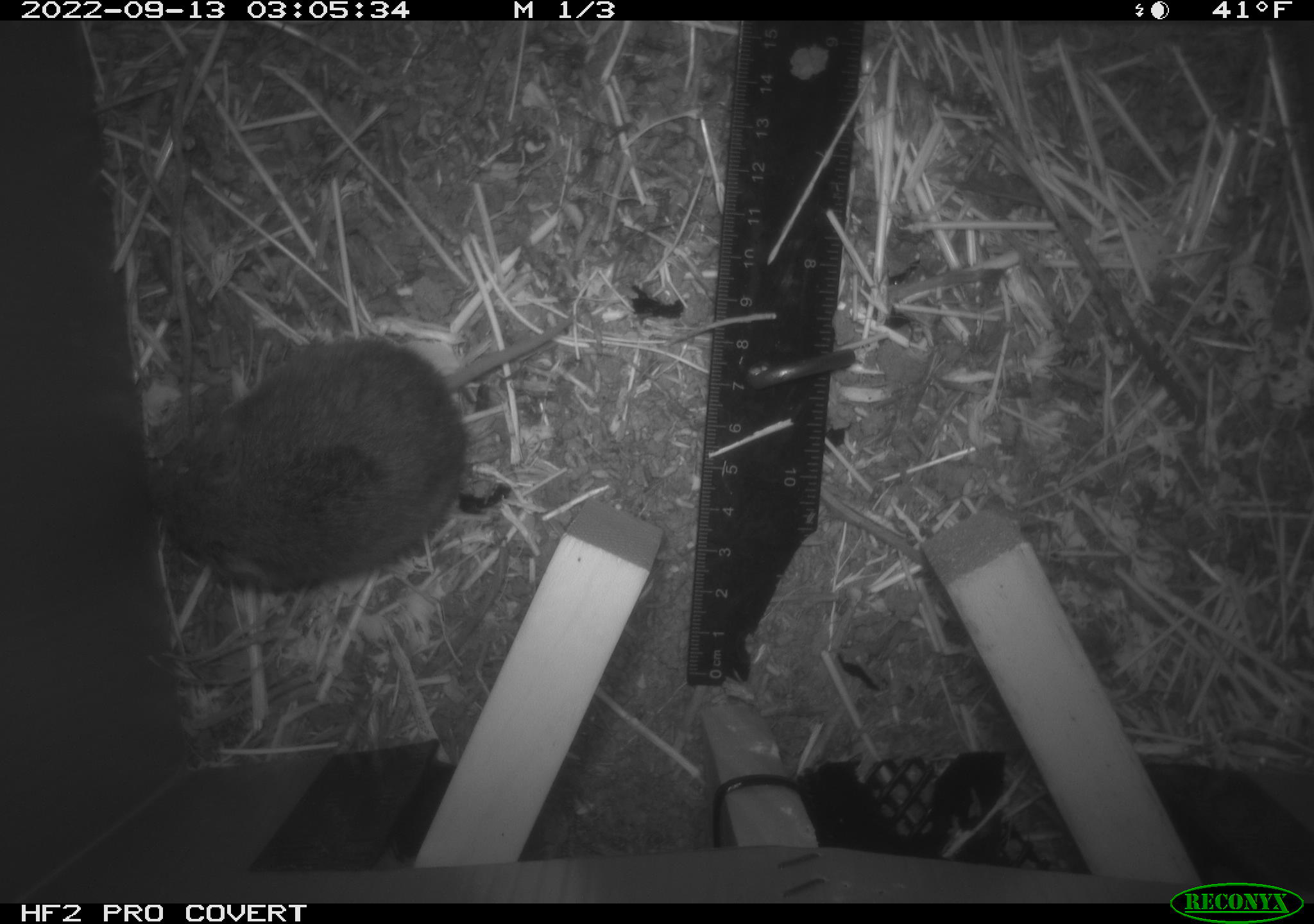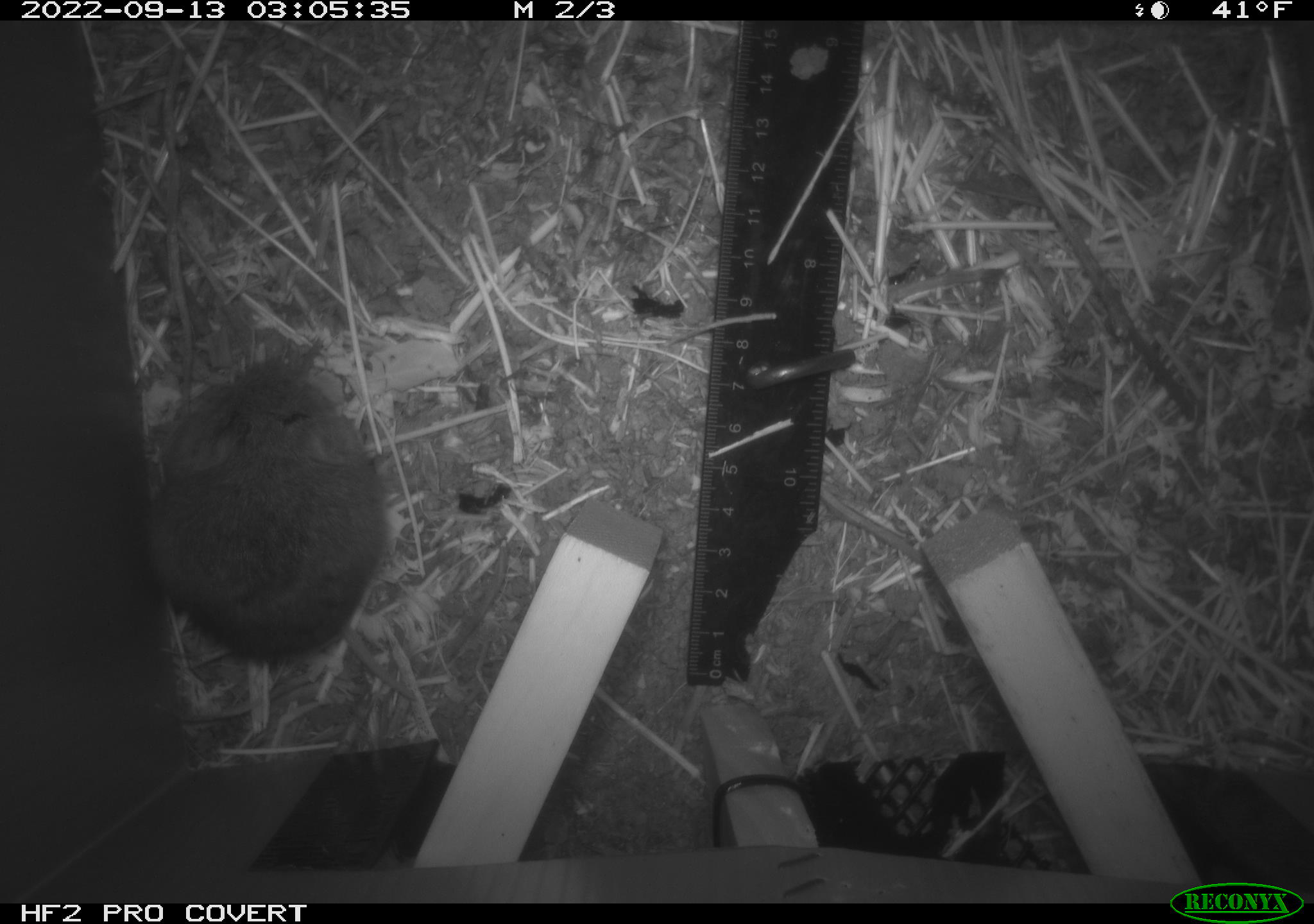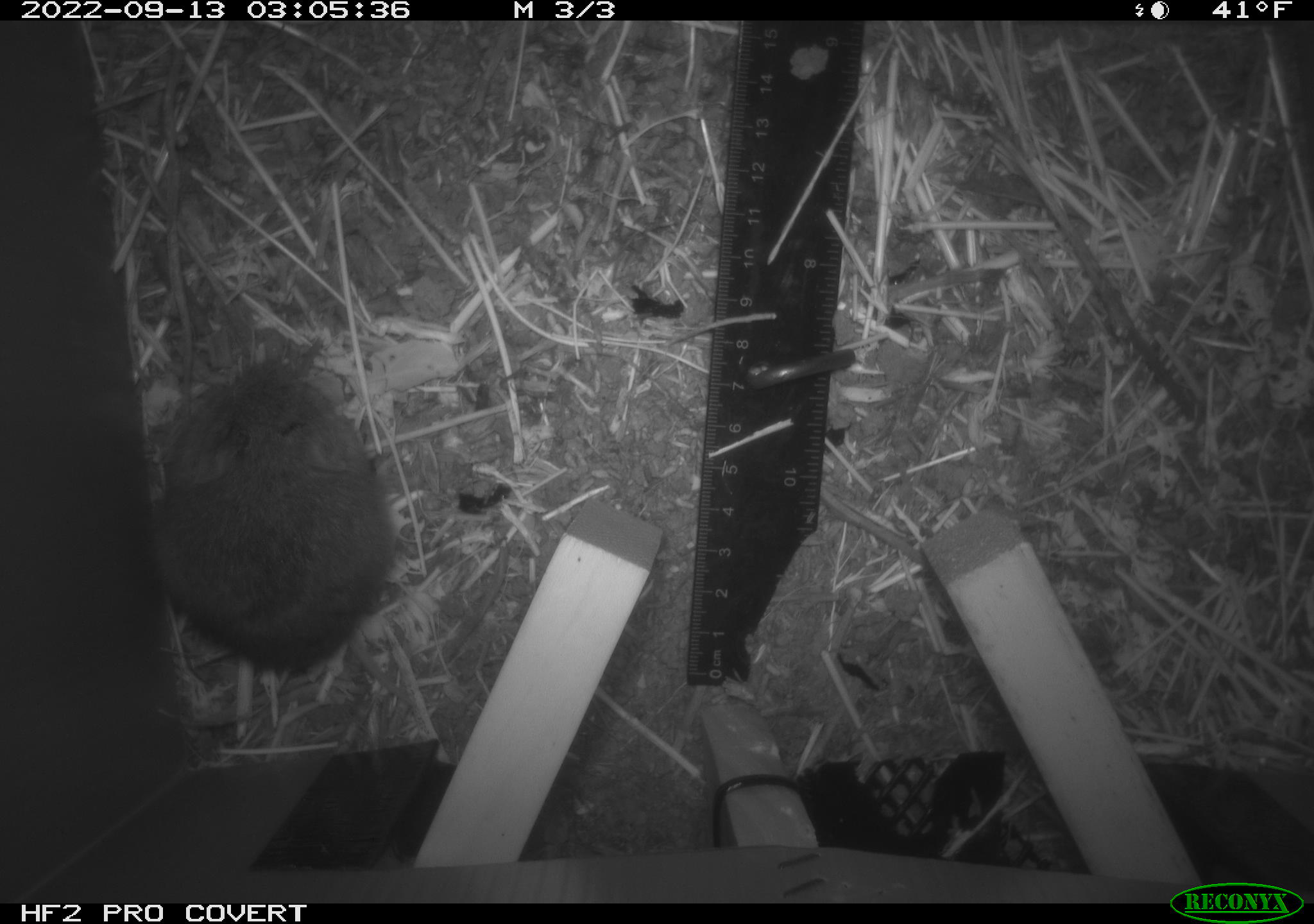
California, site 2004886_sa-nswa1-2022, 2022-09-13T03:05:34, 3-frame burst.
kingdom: Animalia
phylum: Chordata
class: Mammalia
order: Rodentia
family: Cricetidae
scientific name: Cricetidae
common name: hamsters, voles, lemmings, and allies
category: cricetidae family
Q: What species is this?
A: Cricetidae family (hamsters, voles, lemmings, and allies) (Cricetidae).